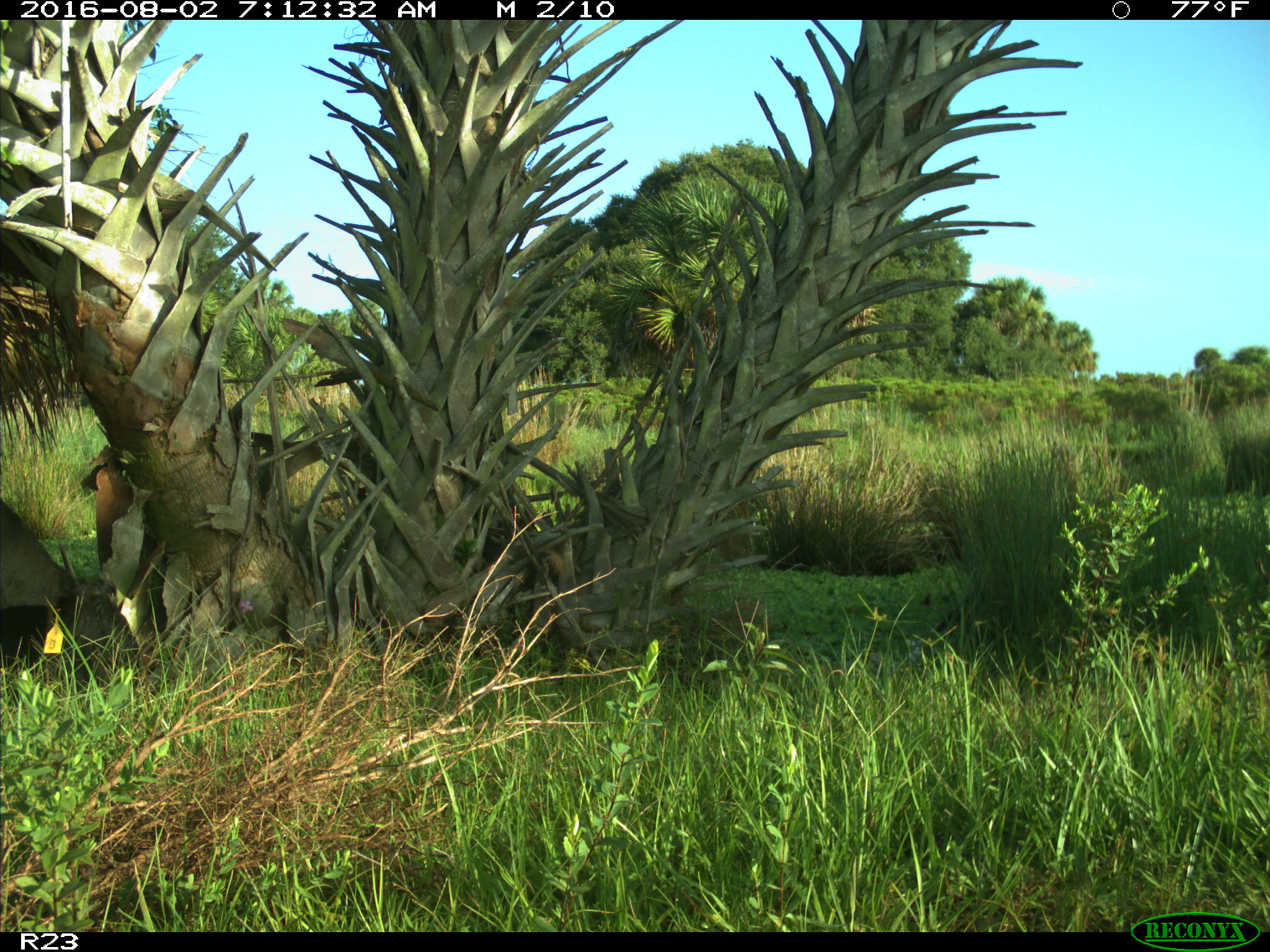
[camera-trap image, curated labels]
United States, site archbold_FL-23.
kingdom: Animalia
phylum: Chordata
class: Mammalia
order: Artiodactyla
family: Bovidae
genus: Bos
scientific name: Bos taurus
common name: domestic cow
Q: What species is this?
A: Bos taurus (domestic cow).